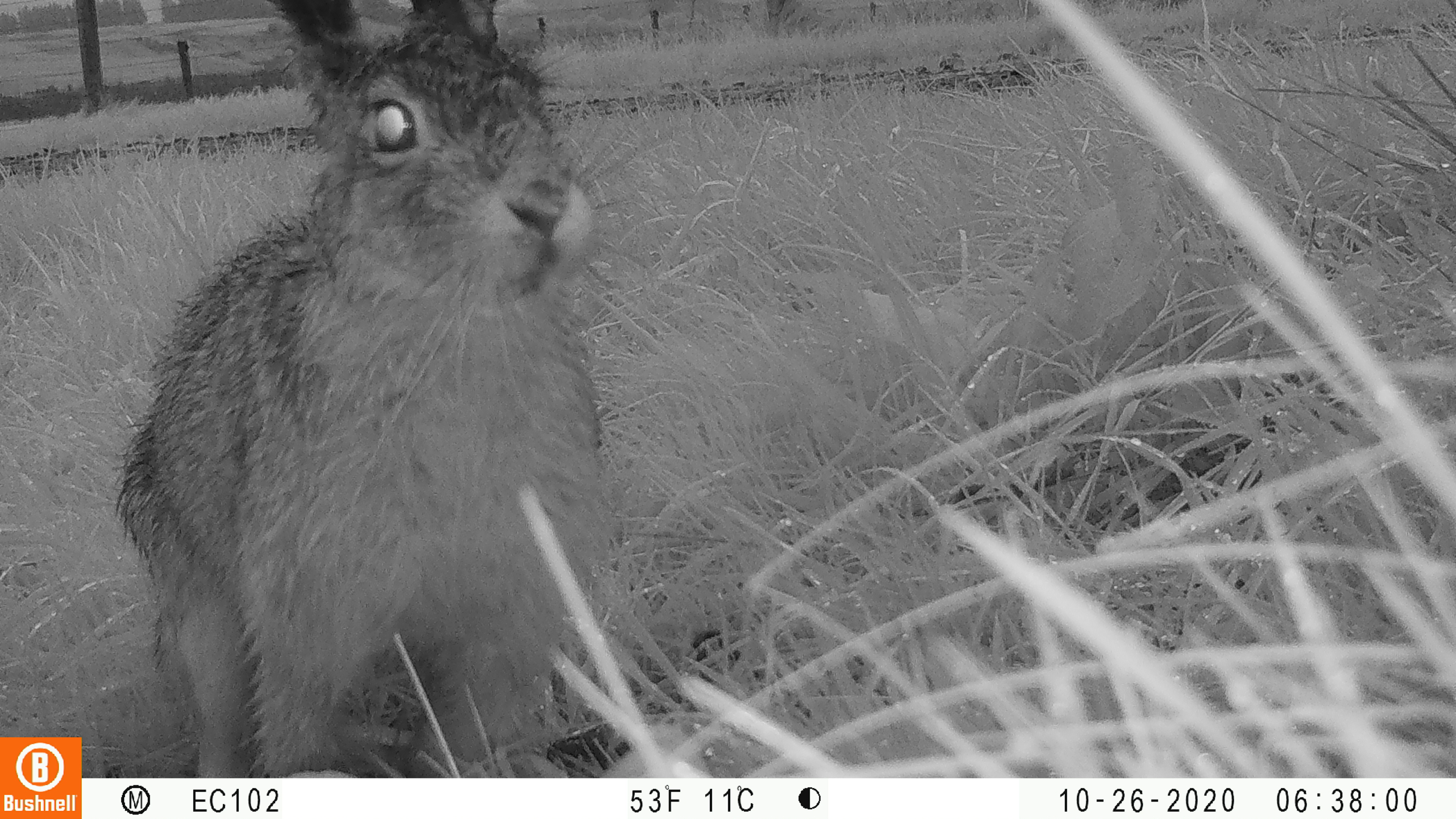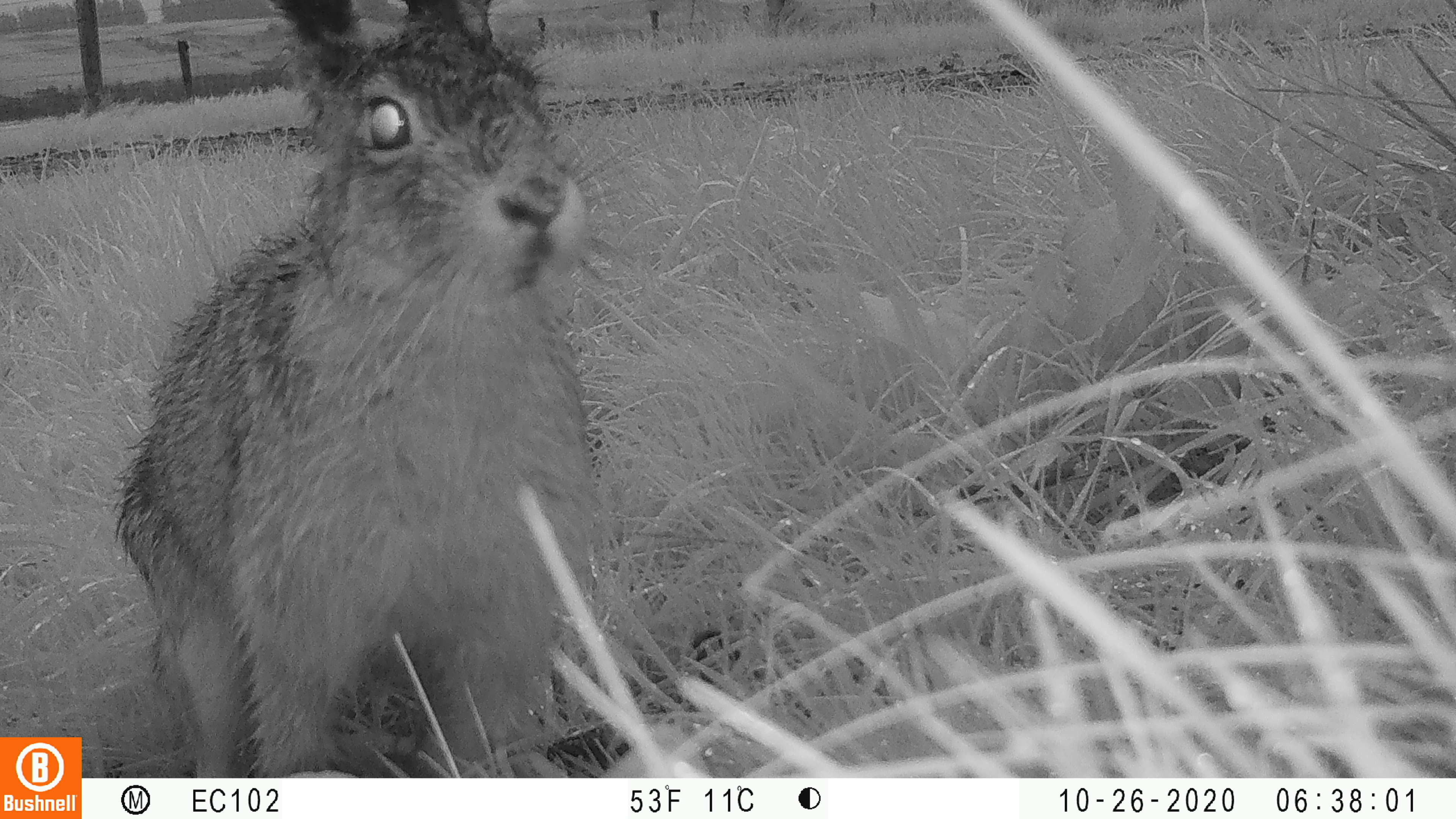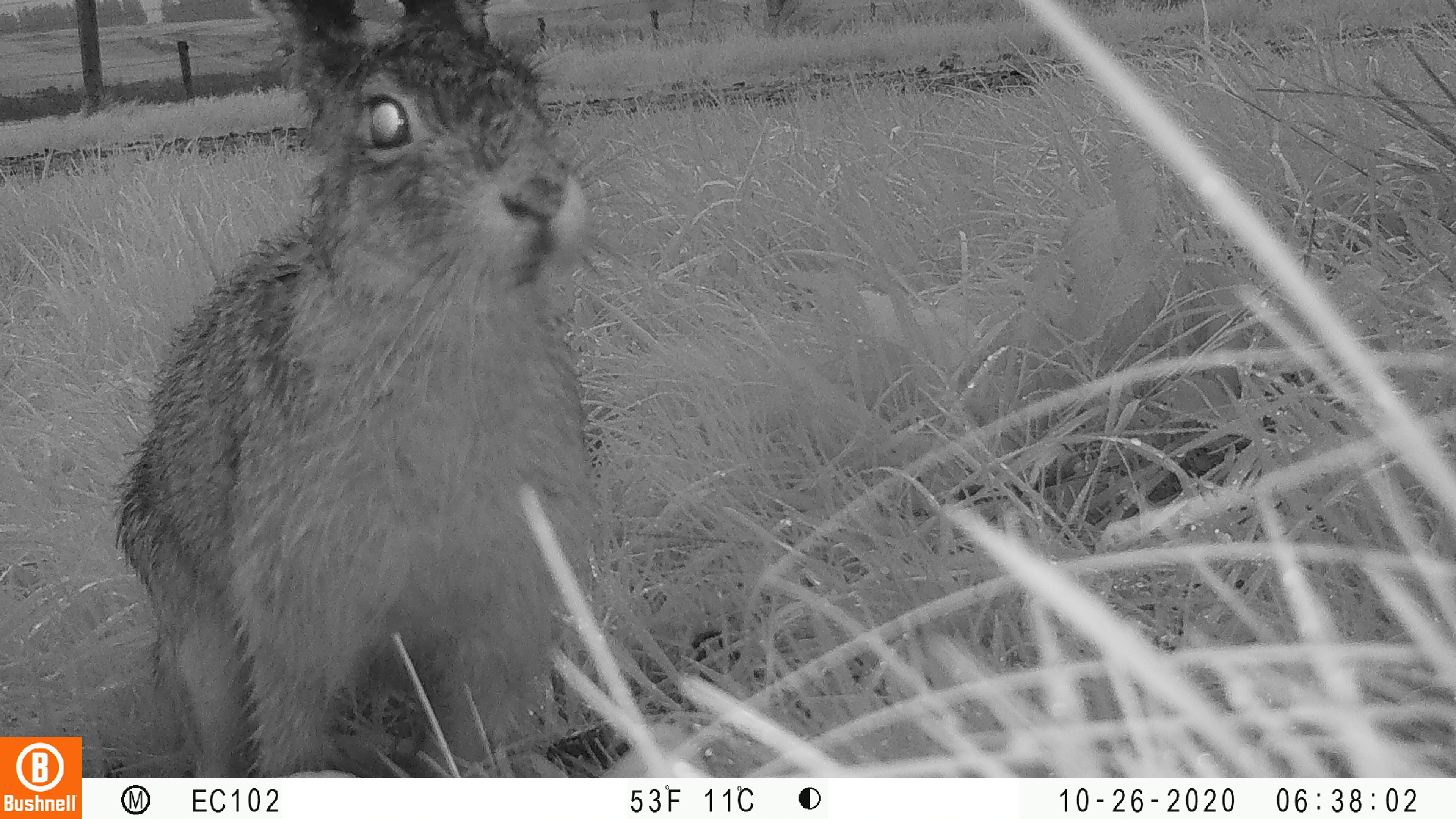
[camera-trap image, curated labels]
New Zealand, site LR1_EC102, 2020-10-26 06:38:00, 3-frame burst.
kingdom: Animalia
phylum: Chordata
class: Mammalia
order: Lagomorpha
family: Leporidae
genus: Oryctolagus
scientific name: Oryctolagus cuniculus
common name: european rabbit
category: rabbit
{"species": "rabbit (european rabbit) (Oryctolagus cuniculus)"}